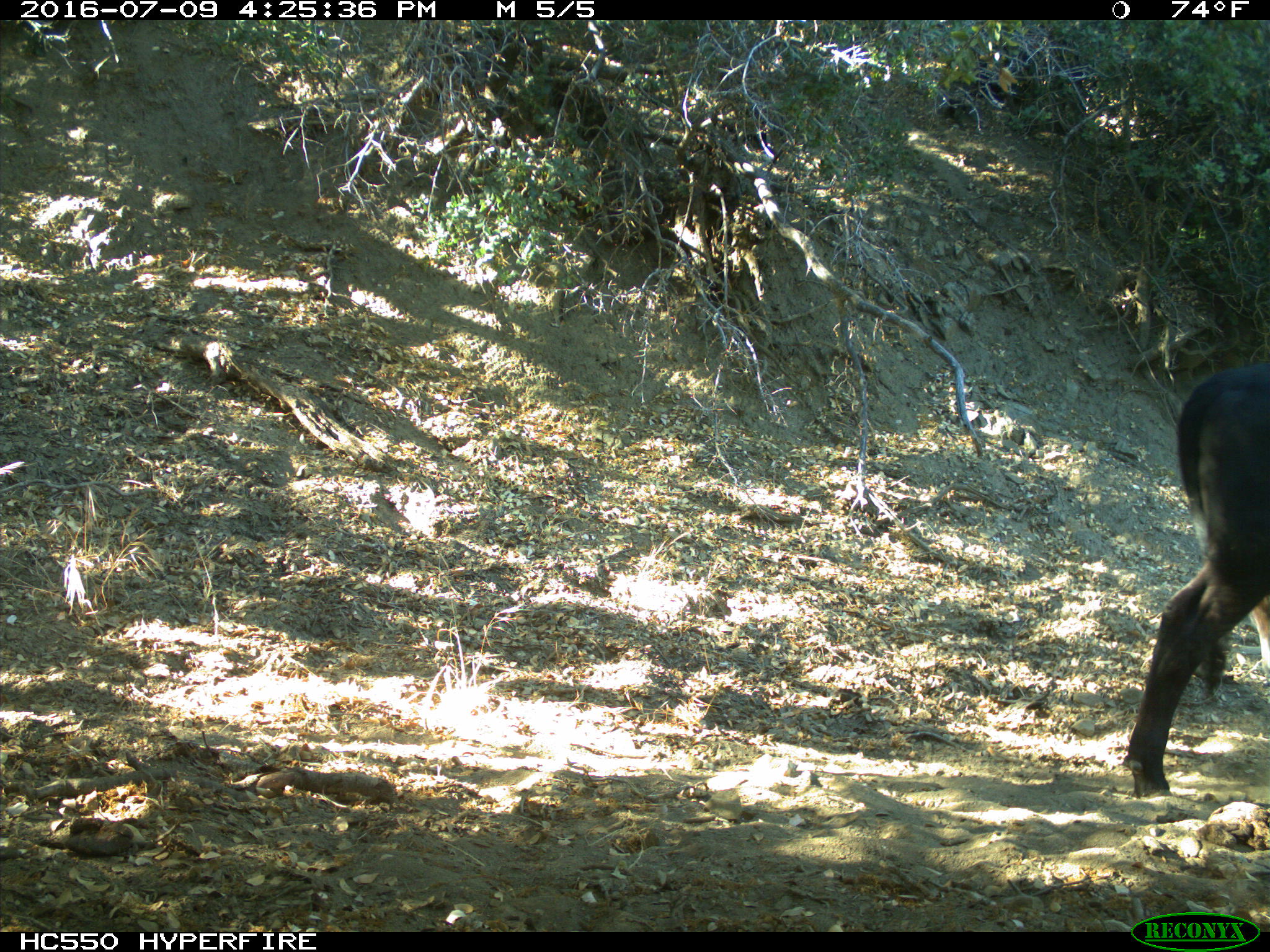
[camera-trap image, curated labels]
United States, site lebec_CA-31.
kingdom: Animalia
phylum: Chordata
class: Mammalia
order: Artiodactyla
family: Bovidae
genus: Bos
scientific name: Bos taurus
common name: domestic cow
Bos taurus (domestic cow).